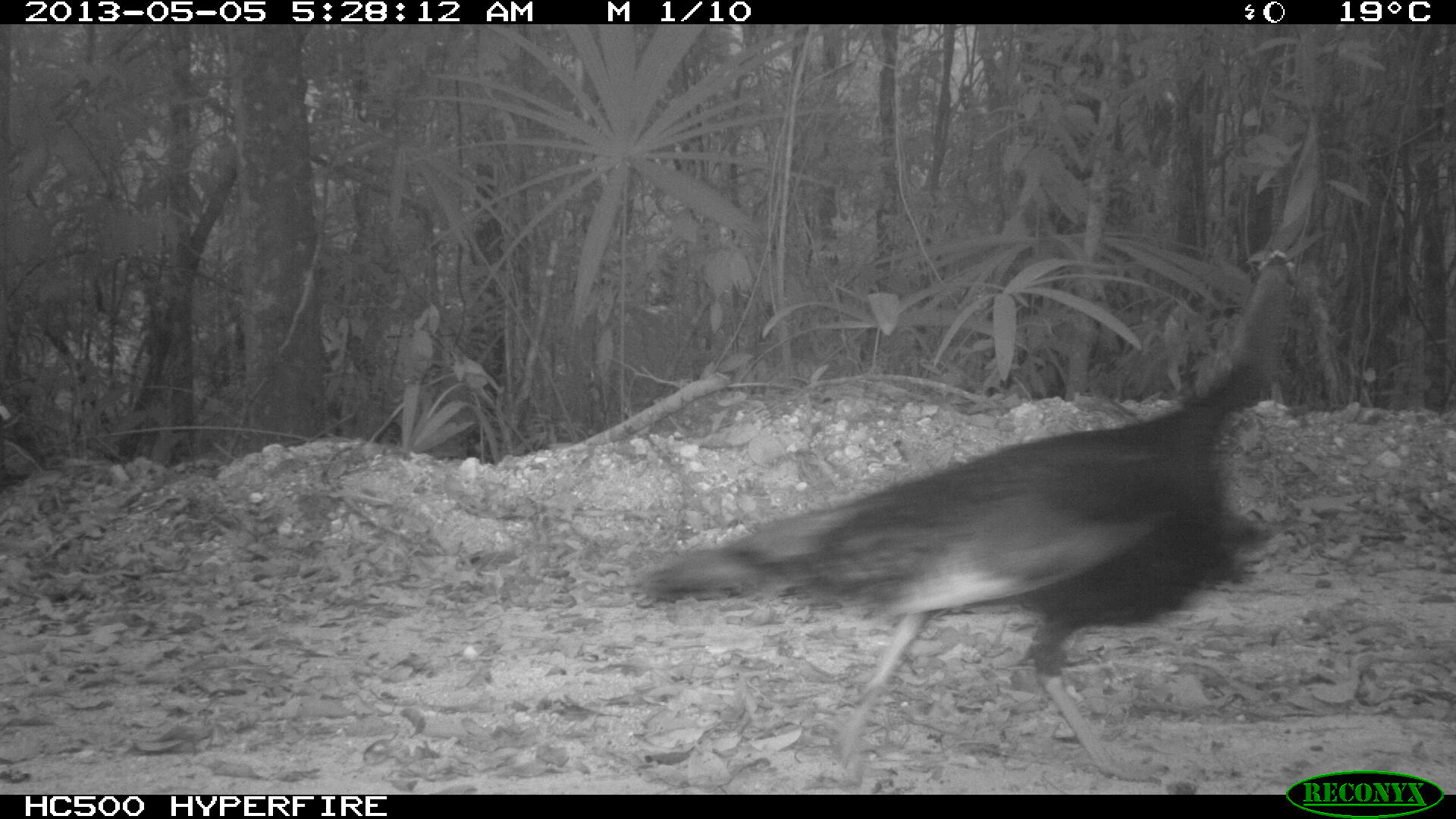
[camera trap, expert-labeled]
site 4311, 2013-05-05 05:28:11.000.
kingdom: Animalia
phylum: Chordata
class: Aves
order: Galliformes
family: Phasianidae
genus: Meleagris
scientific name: Meleagris ocellata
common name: ocellated turkey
Meleagris ocellata (ocellated turkey), count 1.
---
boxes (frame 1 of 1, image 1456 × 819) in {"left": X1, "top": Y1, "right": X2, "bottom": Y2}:
meleagris ocellata: {"left": 641, "top": 250, "right": 1297, "bottom": 786}